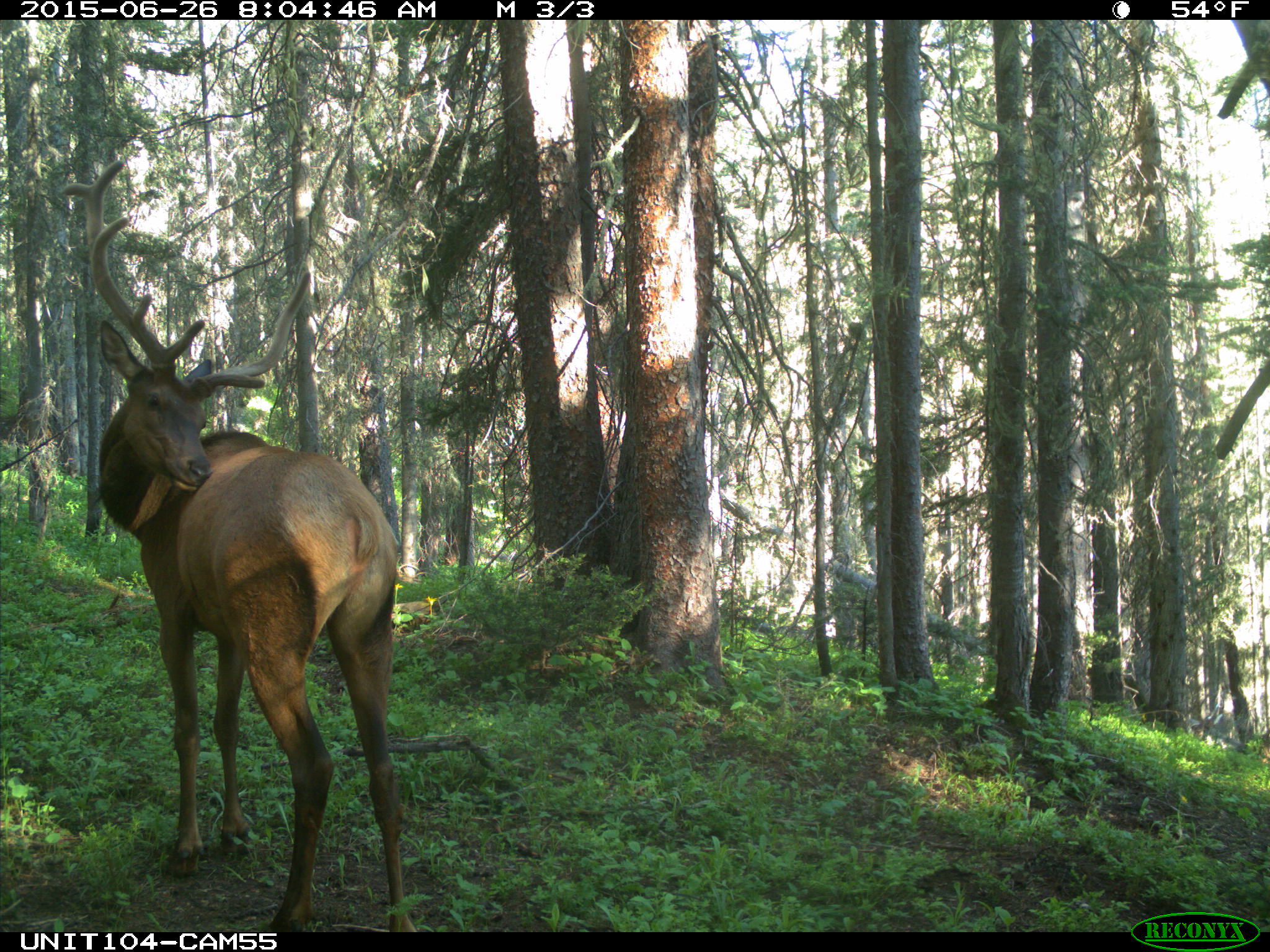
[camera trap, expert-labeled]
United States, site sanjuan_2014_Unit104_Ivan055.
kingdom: Animalia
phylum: Chordata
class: Mammalia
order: Artiodactyla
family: Cervidae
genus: Cervus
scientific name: Cervus elaphus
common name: red deer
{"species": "Cervus elaphus (red deer)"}